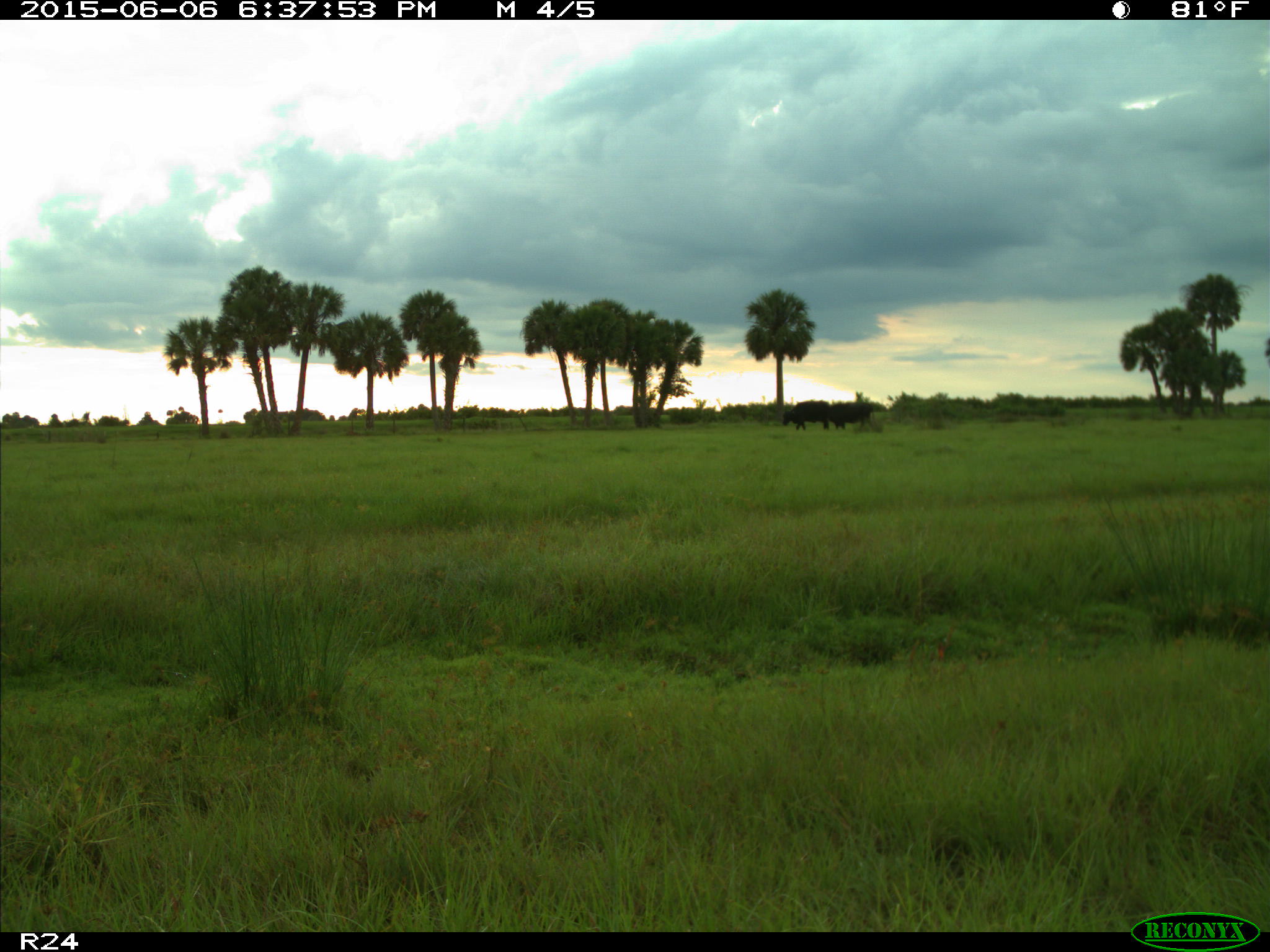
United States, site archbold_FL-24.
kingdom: Animalia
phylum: Chordata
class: Mammalia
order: Artiodactyla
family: Bovidae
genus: Bos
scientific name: Bos taurus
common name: domestic cow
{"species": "Bos taurus (domestic cow)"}